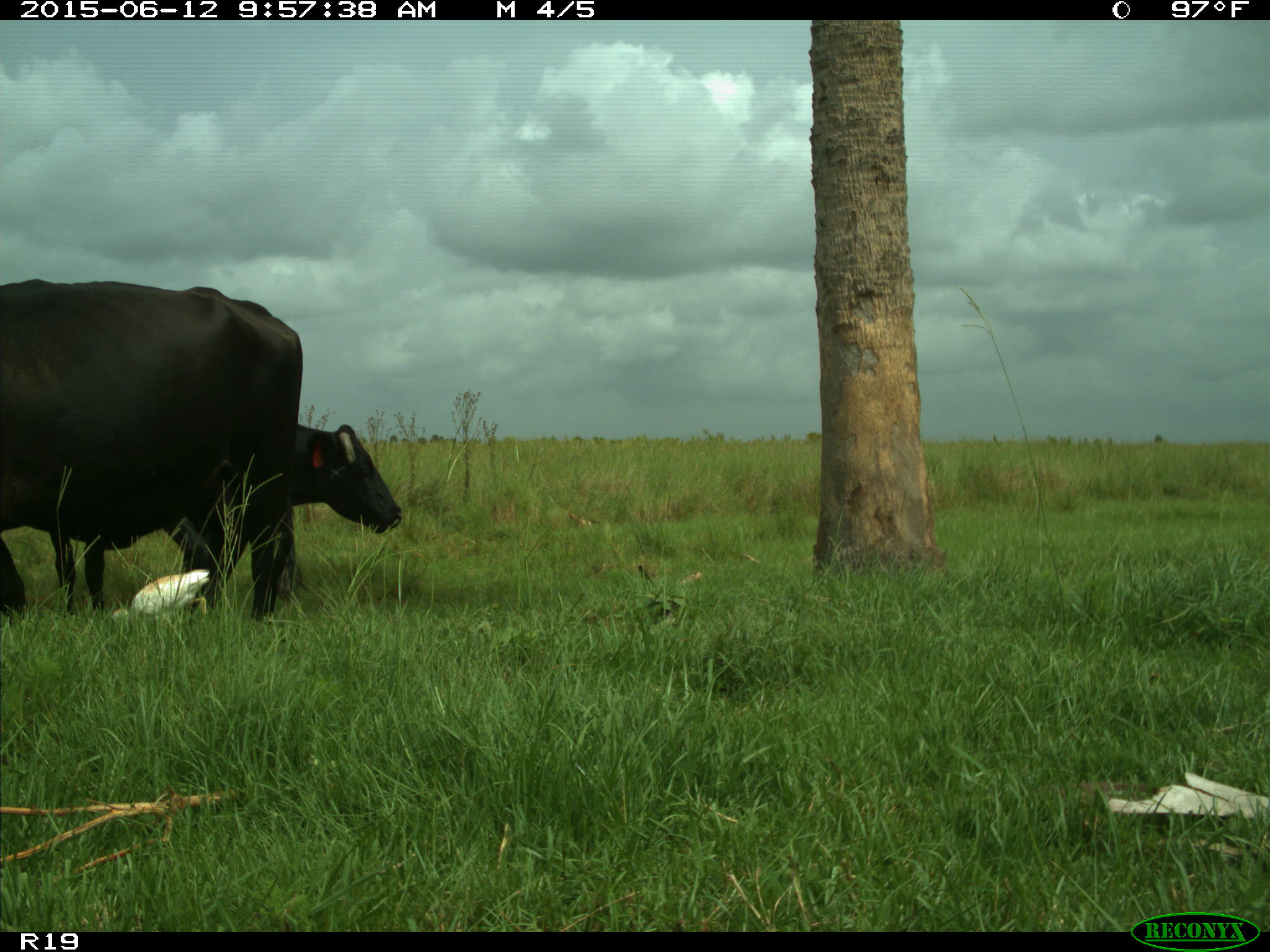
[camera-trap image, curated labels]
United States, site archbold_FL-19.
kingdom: Animalia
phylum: Chordata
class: Mammalia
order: Artiodactyla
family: Bovidae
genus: Bos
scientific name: Bos taurus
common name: domestic cow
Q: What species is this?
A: Bos taurus (domestic cow).